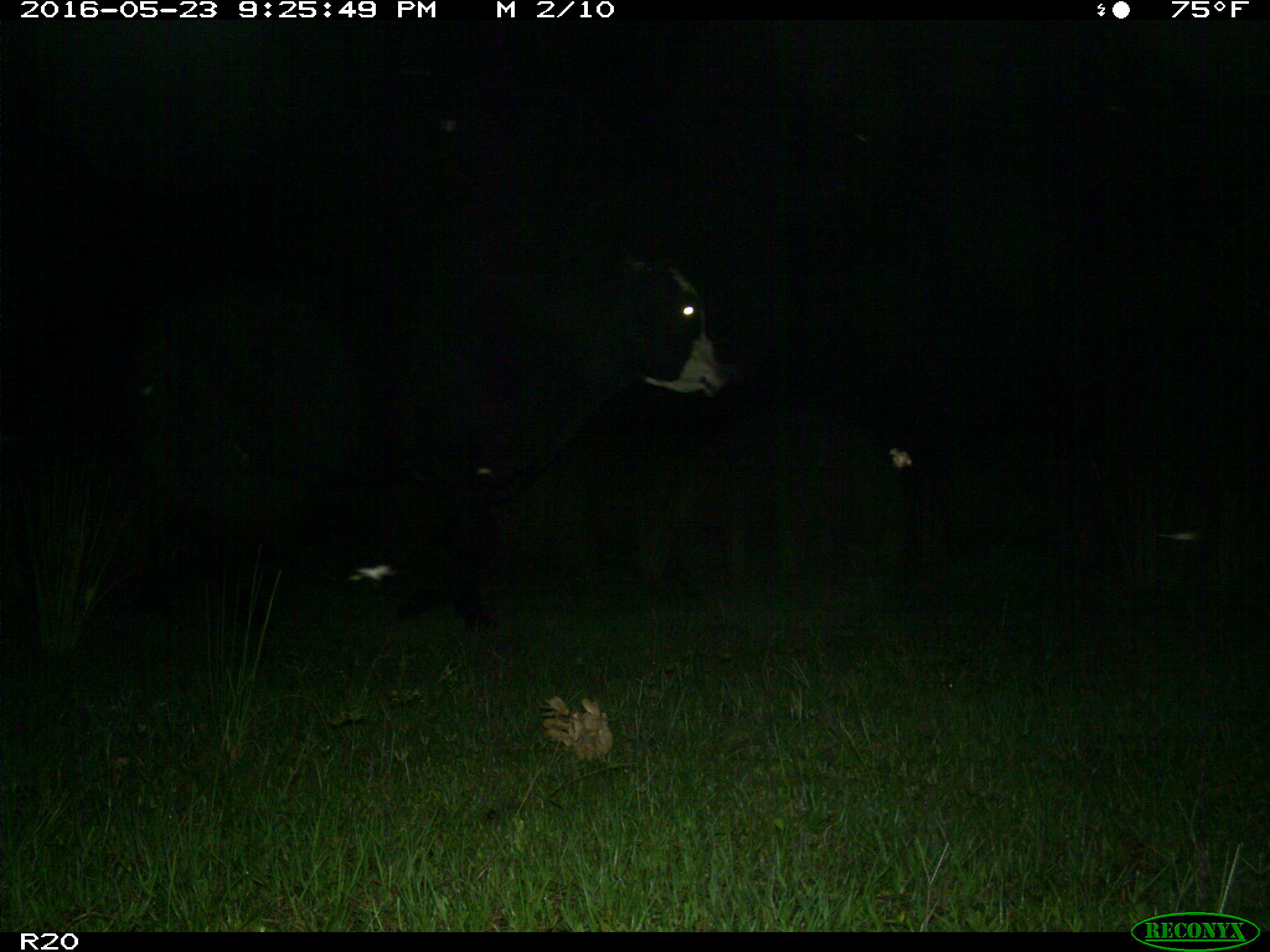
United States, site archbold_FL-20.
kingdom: Animalia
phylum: Chordata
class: Mammalia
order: Artiodactyla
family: Bovidae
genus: Bos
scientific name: Bos taurus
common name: domestic cow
Bos taurus (domestic cow).